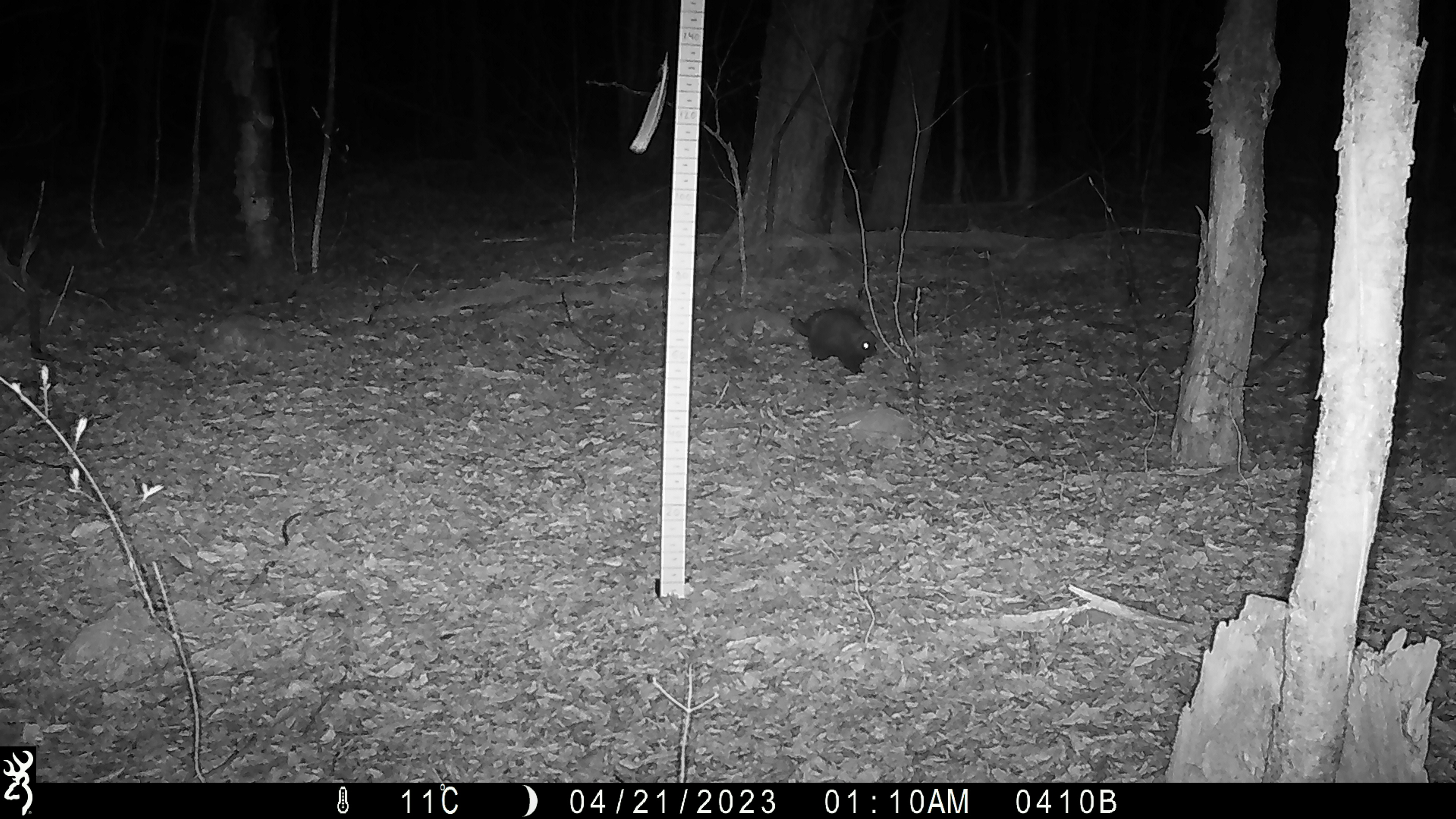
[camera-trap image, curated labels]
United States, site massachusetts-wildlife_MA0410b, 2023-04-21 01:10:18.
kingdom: Animalia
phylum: Chordata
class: Mammalia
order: Carnivora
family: Mustelidae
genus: Pekania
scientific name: Pekania pennanti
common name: fisher